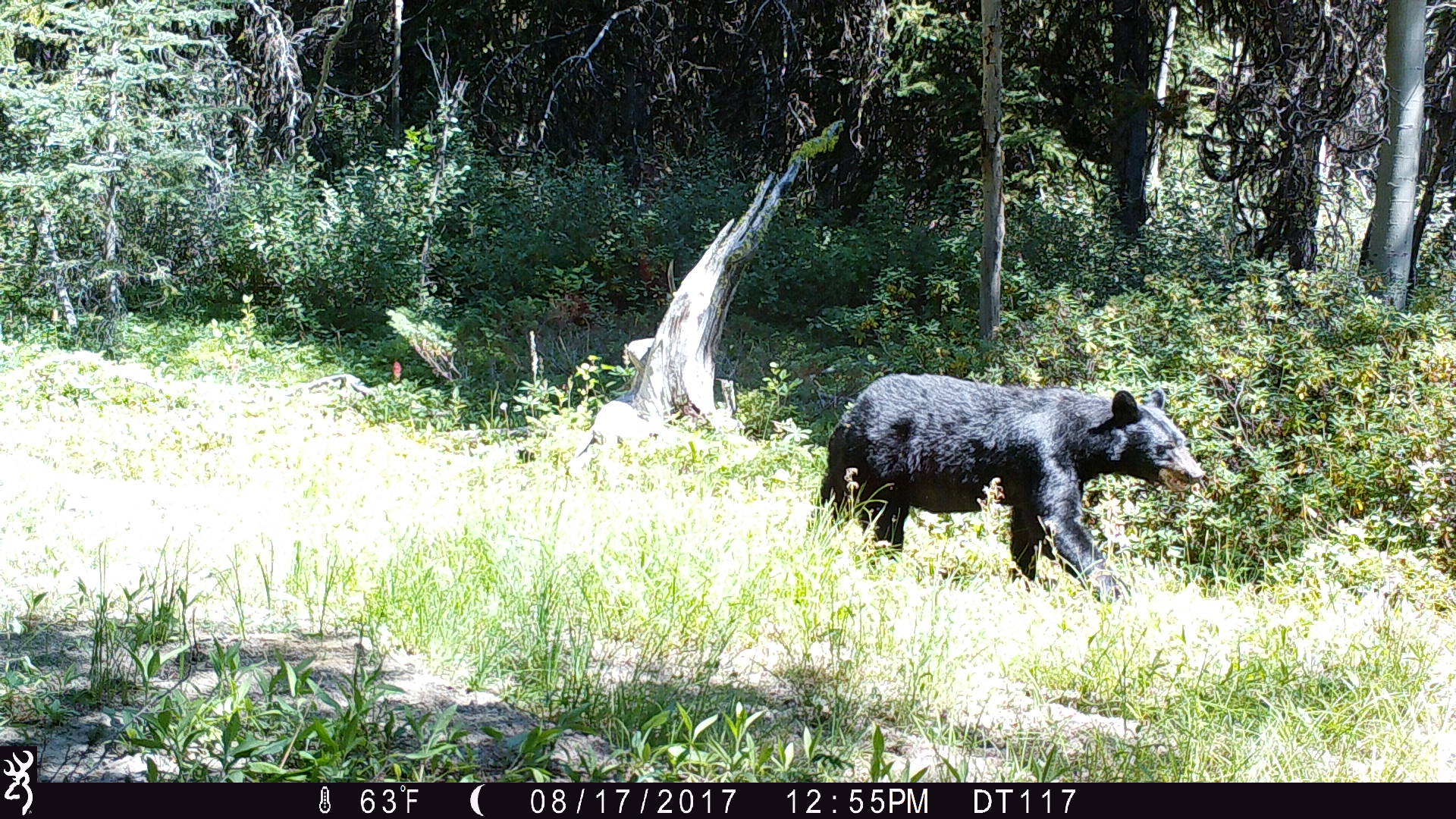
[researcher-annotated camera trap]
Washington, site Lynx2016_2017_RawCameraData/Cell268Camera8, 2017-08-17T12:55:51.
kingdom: Animalia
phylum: Chordata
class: Mammalia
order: Carnivora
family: Ursidae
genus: Ursus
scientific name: Ursus americanus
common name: american black bear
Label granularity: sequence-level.